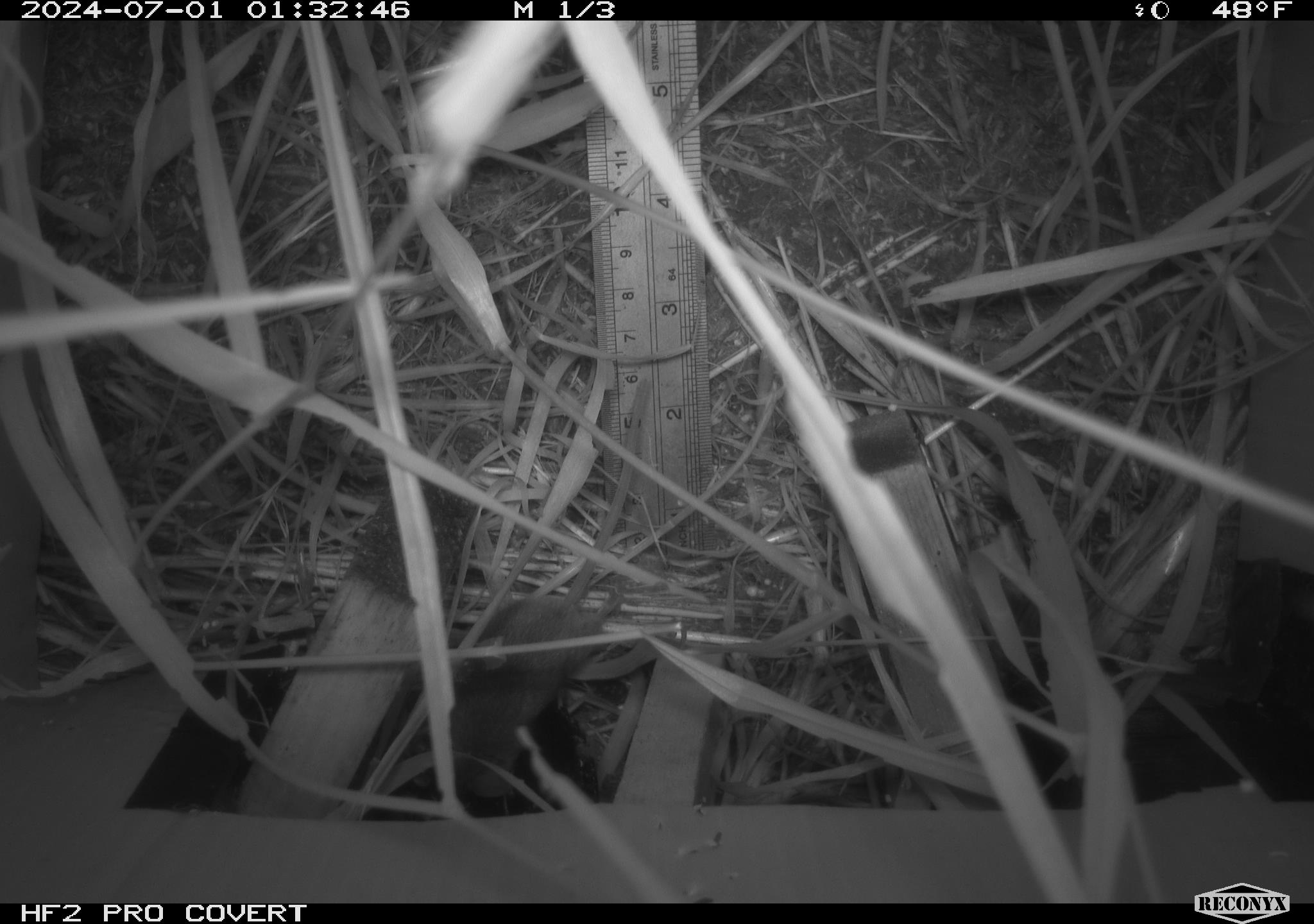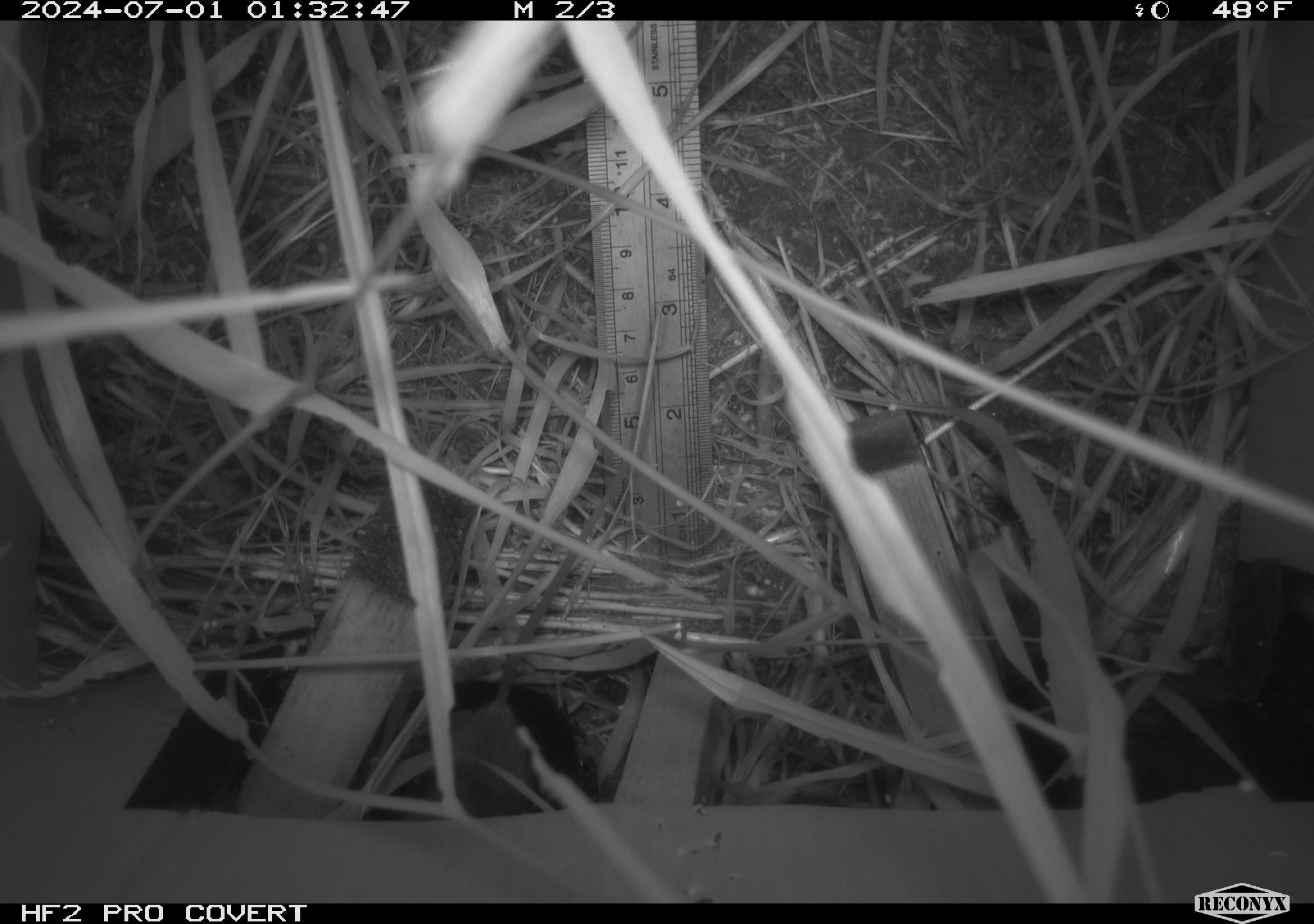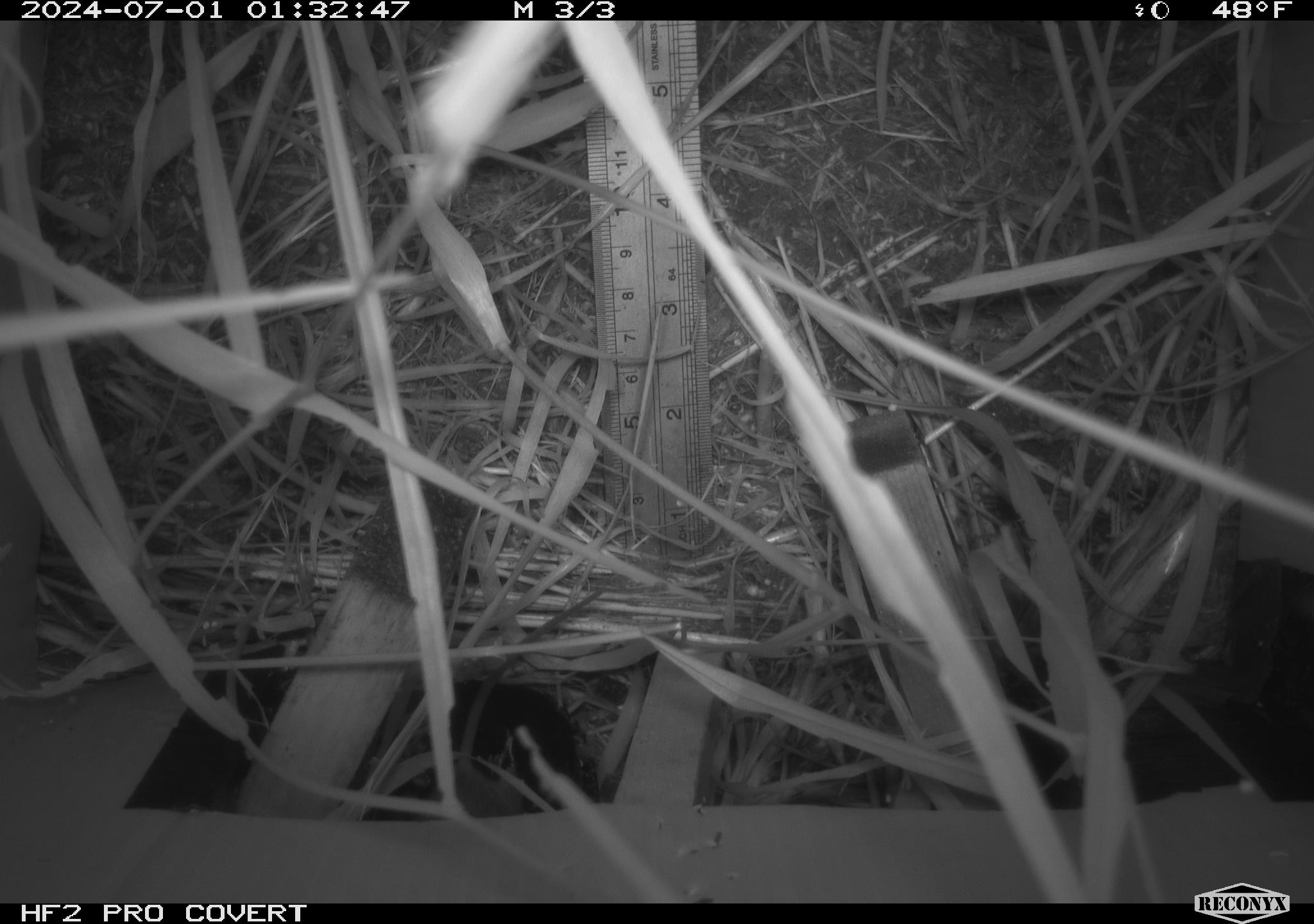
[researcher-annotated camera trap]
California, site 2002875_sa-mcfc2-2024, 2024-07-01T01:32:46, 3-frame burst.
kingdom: Animalia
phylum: Chordata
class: Mammalia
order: Rodentia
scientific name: Rodentia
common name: rodent